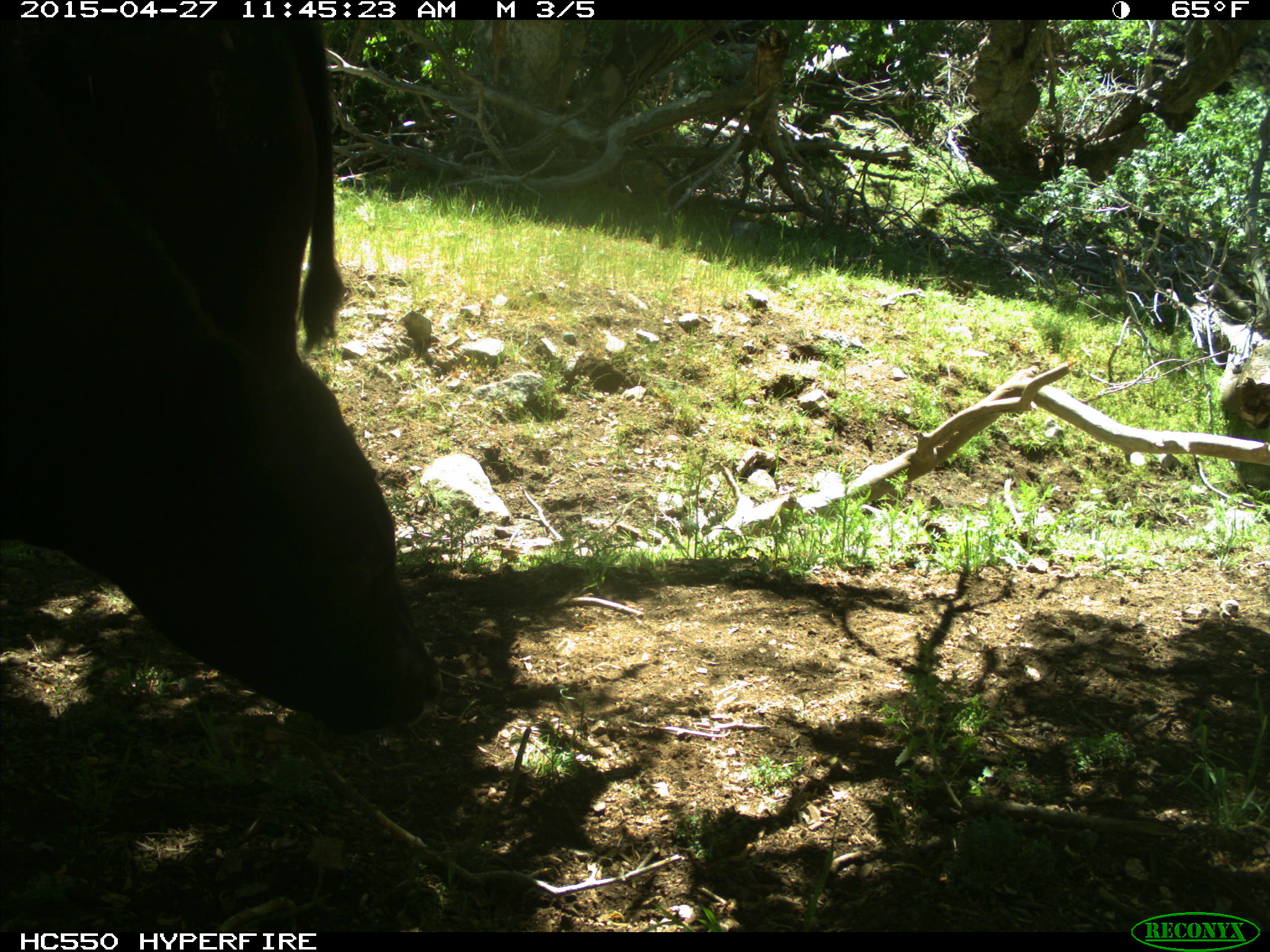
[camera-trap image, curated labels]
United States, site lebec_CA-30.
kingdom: Animalia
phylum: Chordata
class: Mammalia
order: Artiodactyla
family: Bovidae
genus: Bos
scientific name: Bos taurus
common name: domestic cow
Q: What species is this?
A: Bos taurus (domestic cow).